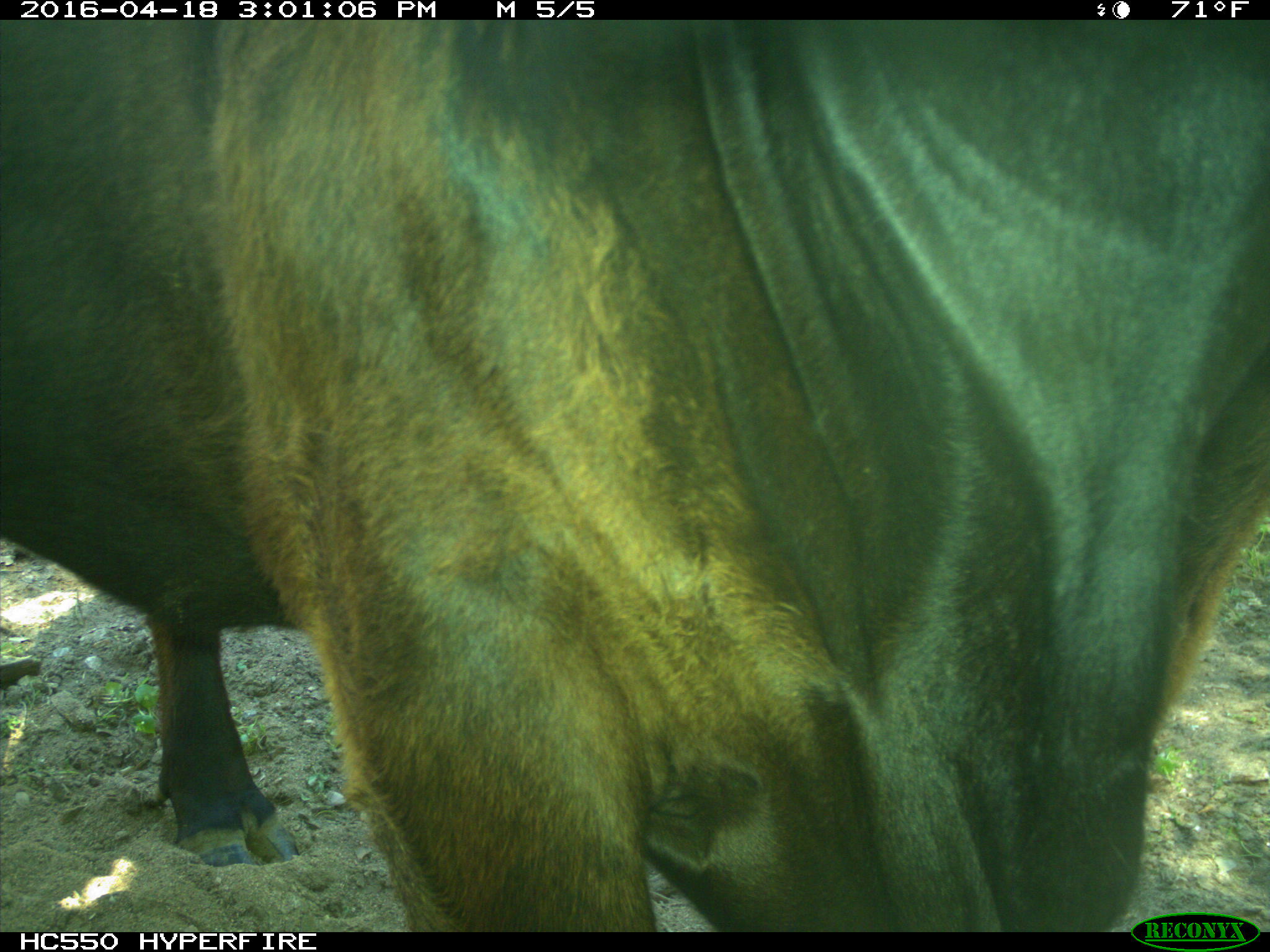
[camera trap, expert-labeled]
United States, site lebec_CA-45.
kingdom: Animalia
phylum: Chordata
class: Mammalia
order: Artiodactyla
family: Bovidae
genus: Bos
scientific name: Bos taurus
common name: domestic cow